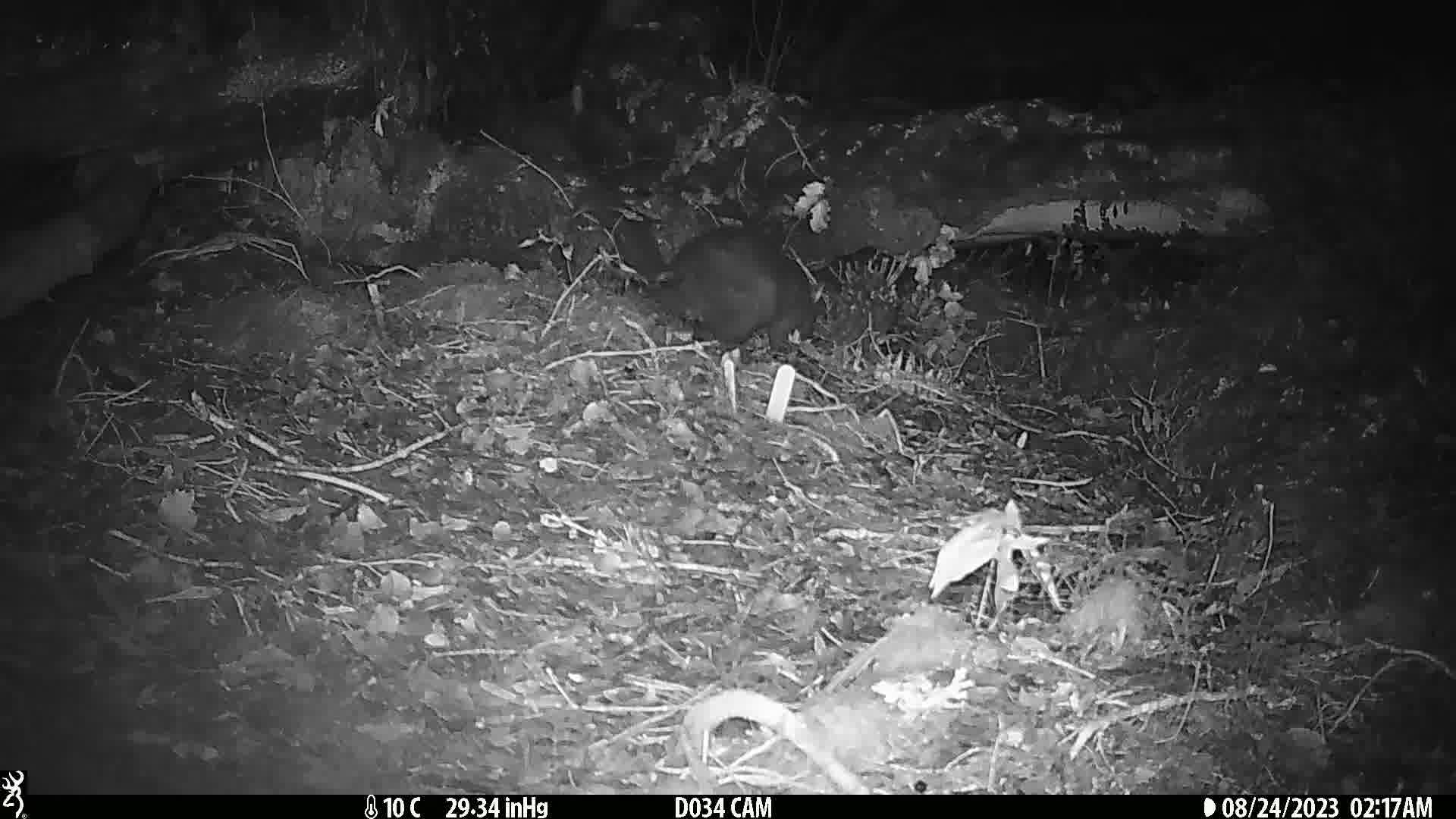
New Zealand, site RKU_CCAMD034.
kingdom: Animalia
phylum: Chordata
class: Mammalia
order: Diprotodontia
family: Phalangeridae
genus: Trichosurus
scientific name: Trichosurus vulpecula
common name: common brushtail possum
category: possum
Possum (common brushtail possum) (Trichosurus vulpecula).